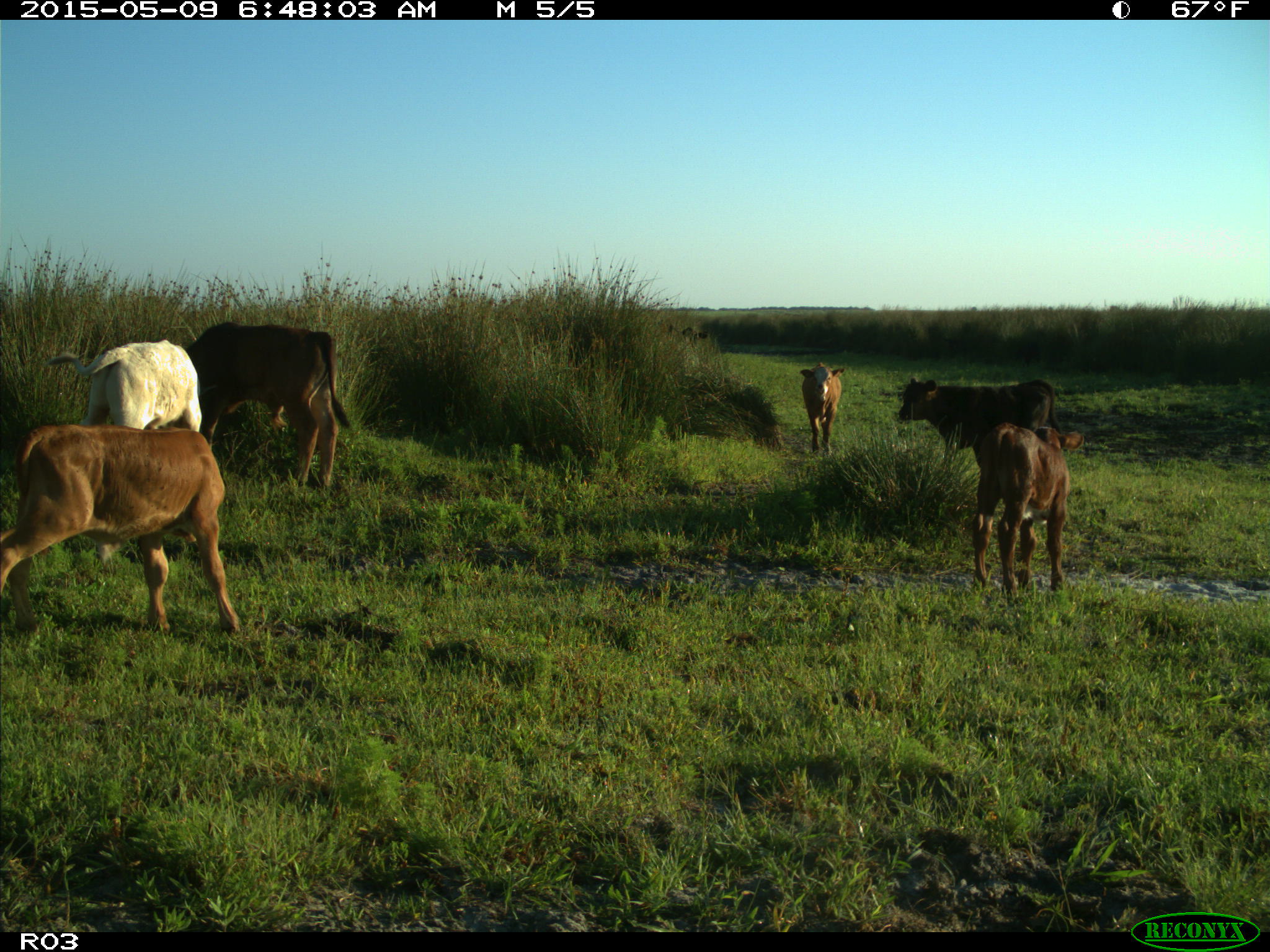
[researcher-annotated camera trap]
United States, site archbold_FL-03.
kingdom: Animalia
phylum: Chordata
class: Mammalia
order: Artiodactyla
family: Bovidae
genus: Bos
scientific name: Bos taurus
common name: domestic cow